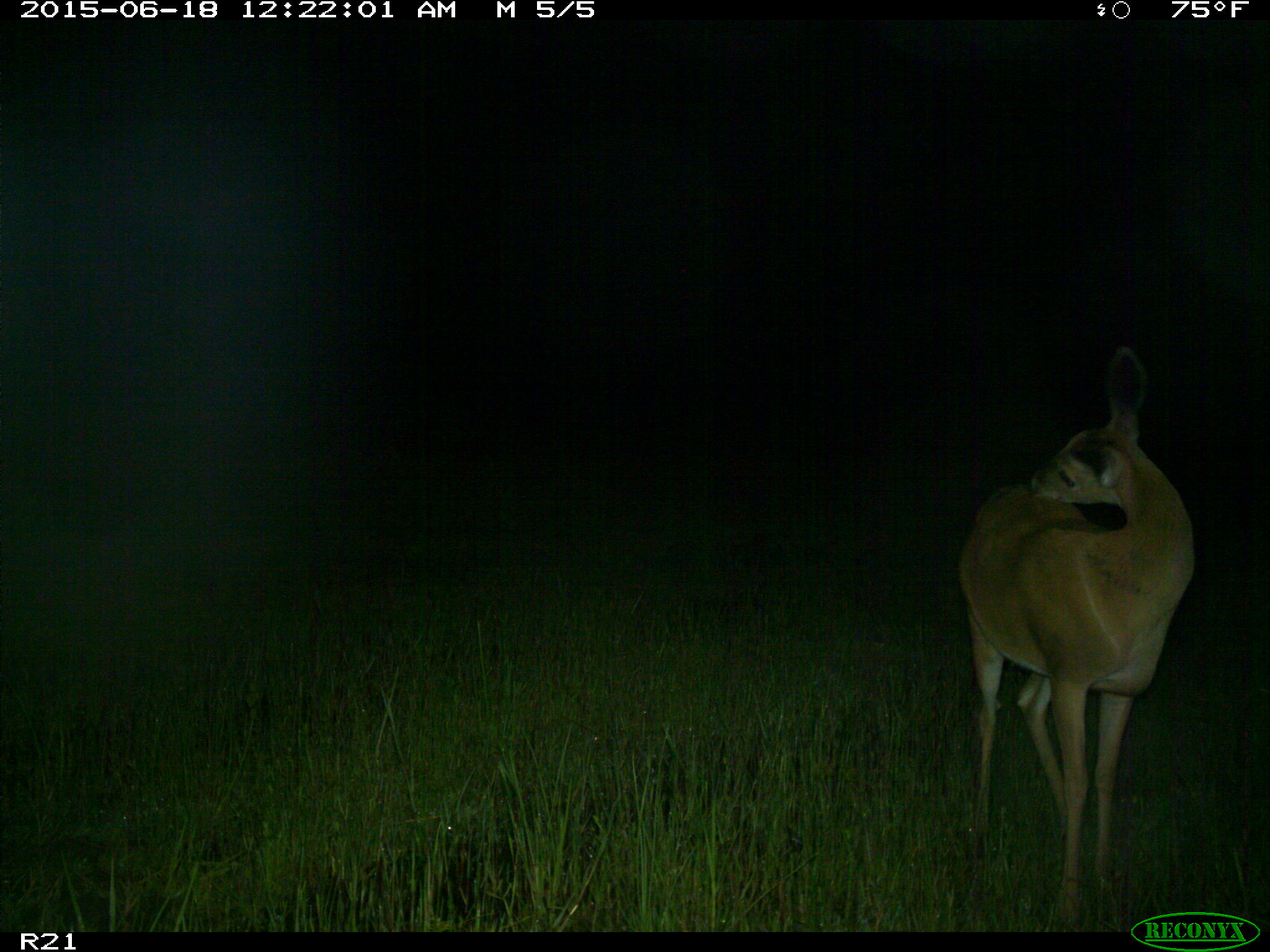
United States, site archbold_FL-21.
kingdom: Animalia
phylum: Chordata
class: Mammalia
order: Artiodactyla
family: Cervidae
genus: Odocoileus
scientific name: Odocoileus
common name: deer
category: unidentified deer